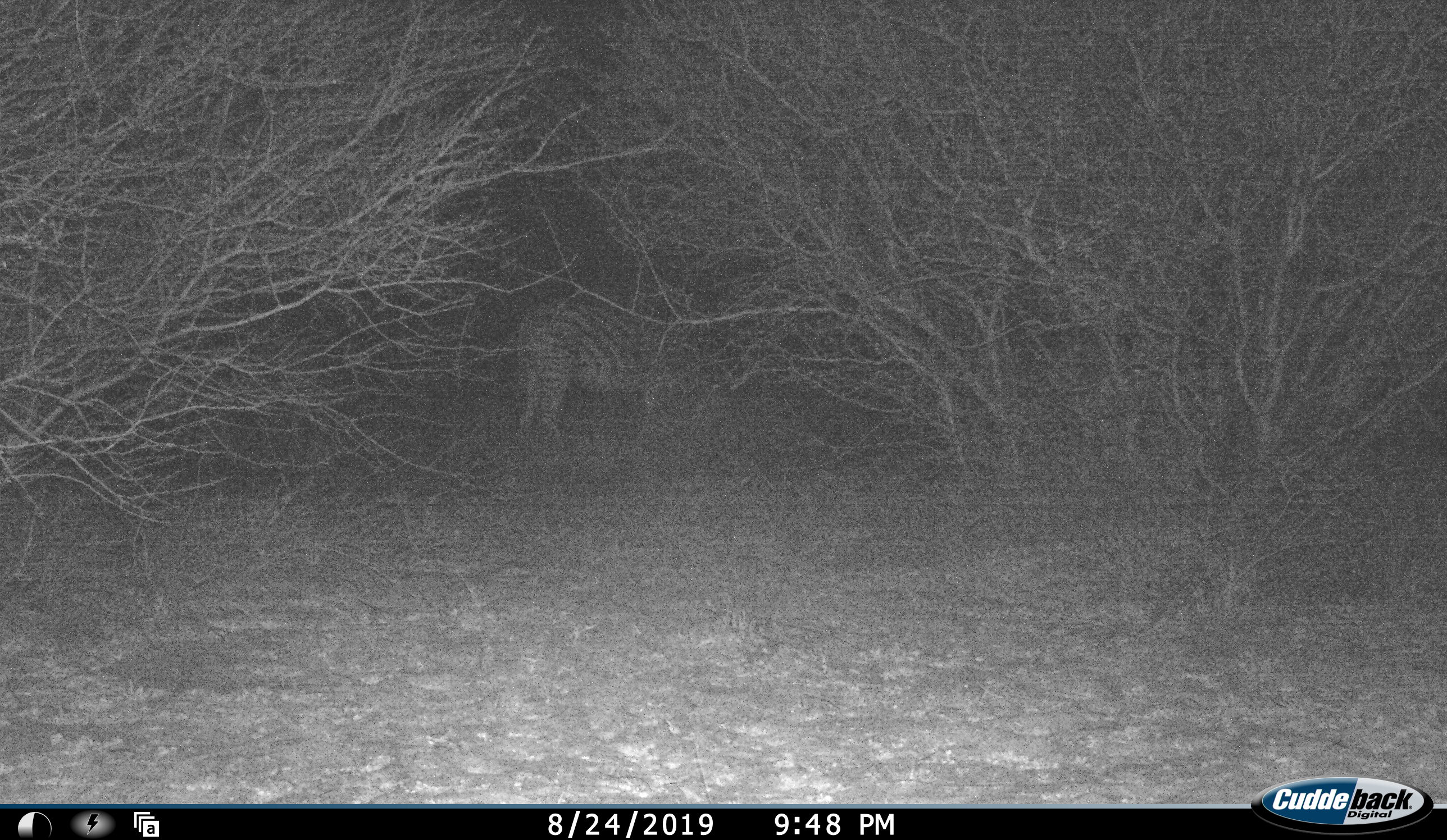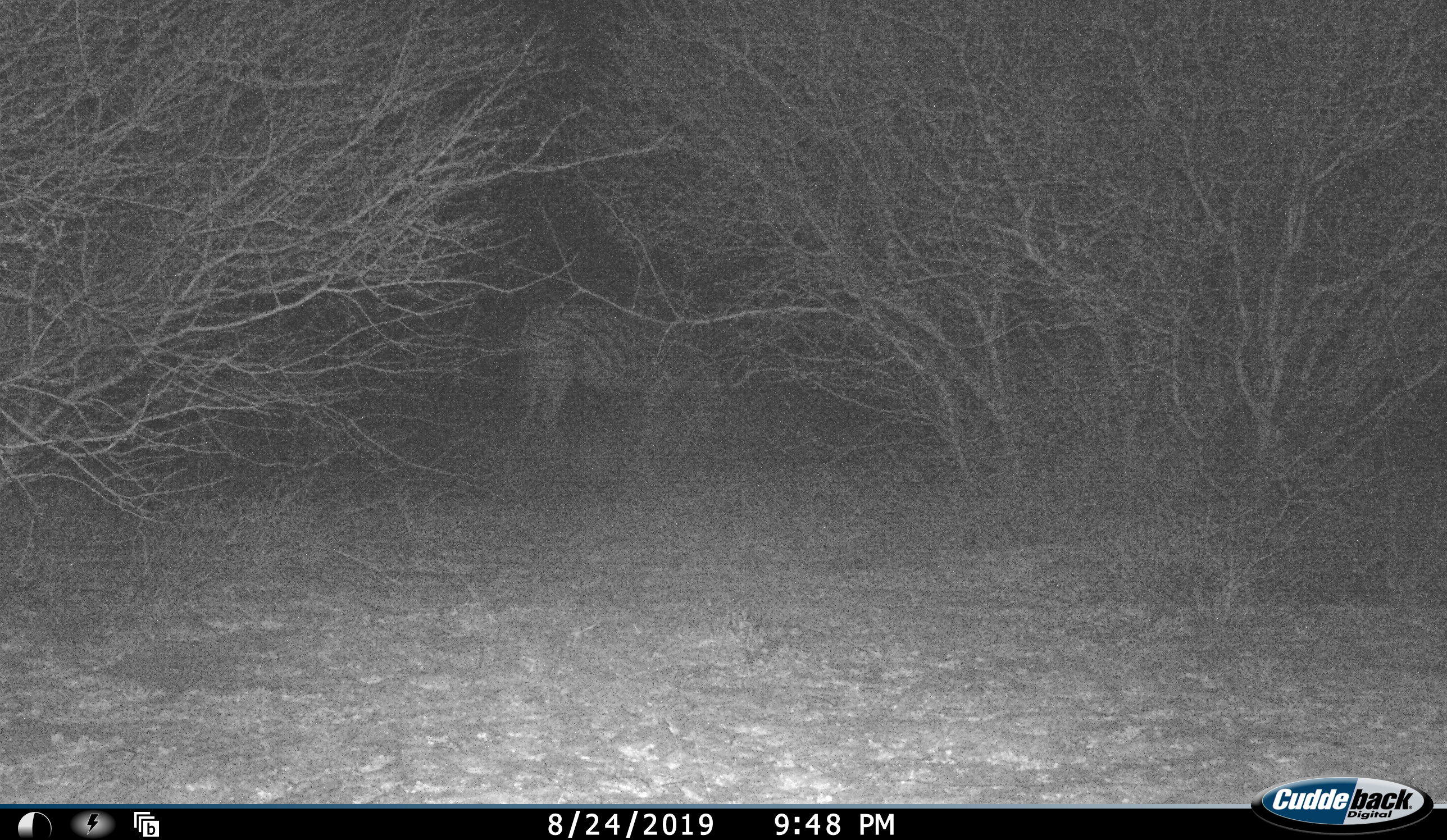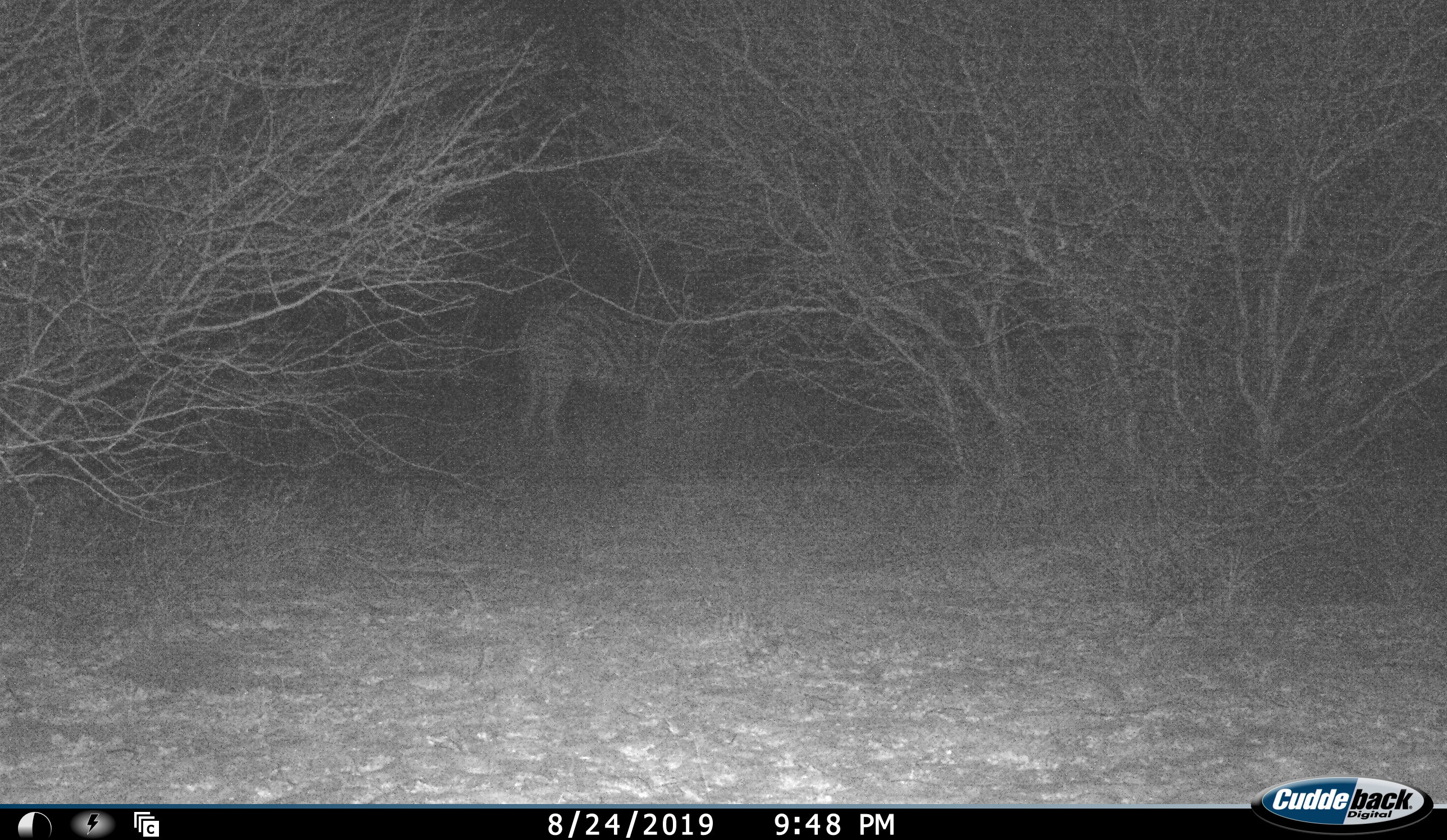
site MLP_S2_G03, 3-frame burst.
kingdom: Animalia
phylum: Chordata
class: Mammalia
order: Perissodactyla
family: Equidae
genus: Equus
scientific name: Equus quagga burchellii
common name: burchell's zebra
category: zebraburchells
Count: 1.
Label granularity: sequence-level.